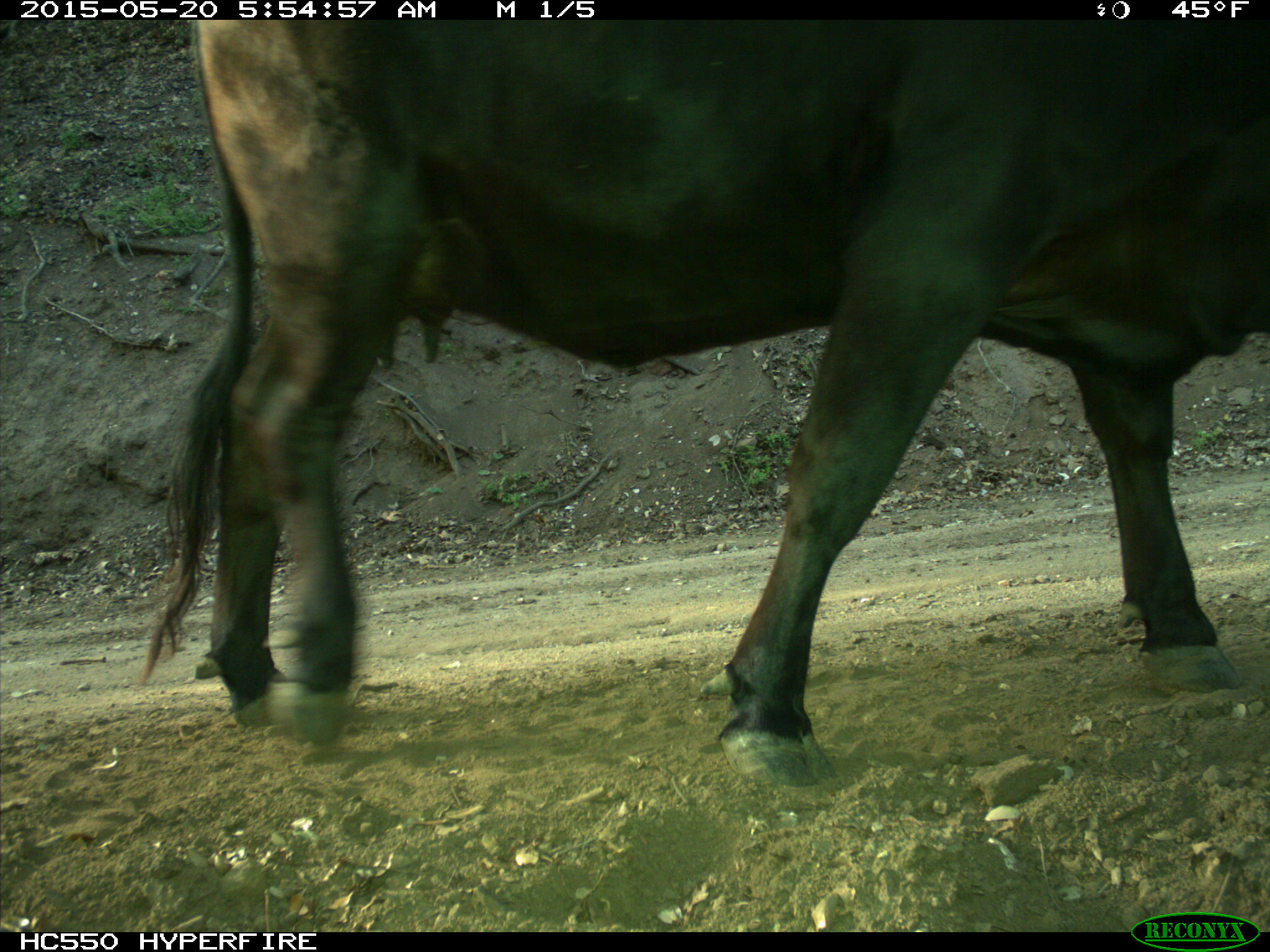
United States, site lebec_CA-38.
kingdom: Animalia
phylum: Chordata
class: Mammalia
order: Artiodactyla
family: Bovidae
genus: Bos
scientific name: Bos taurus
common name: domestic cow